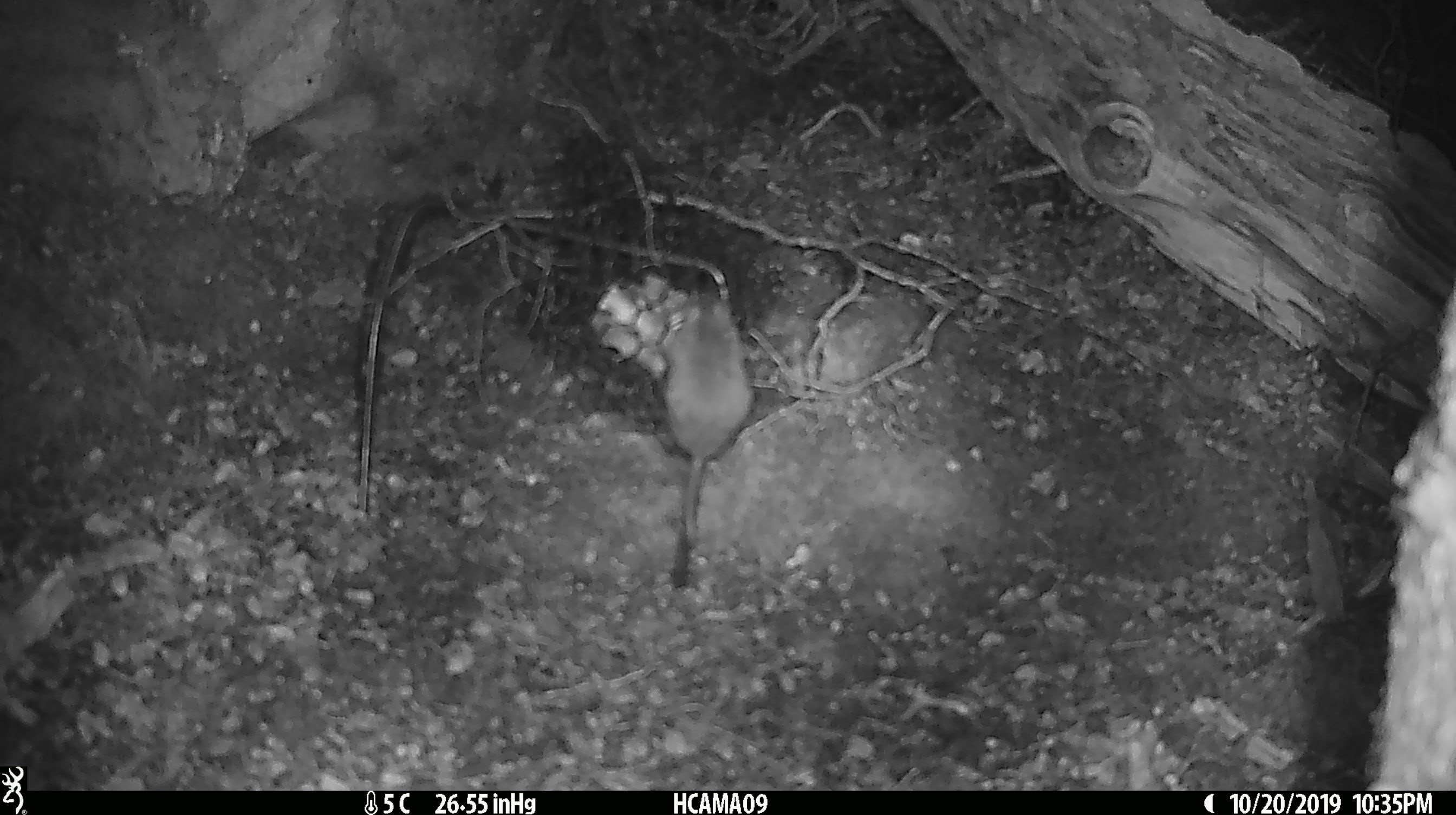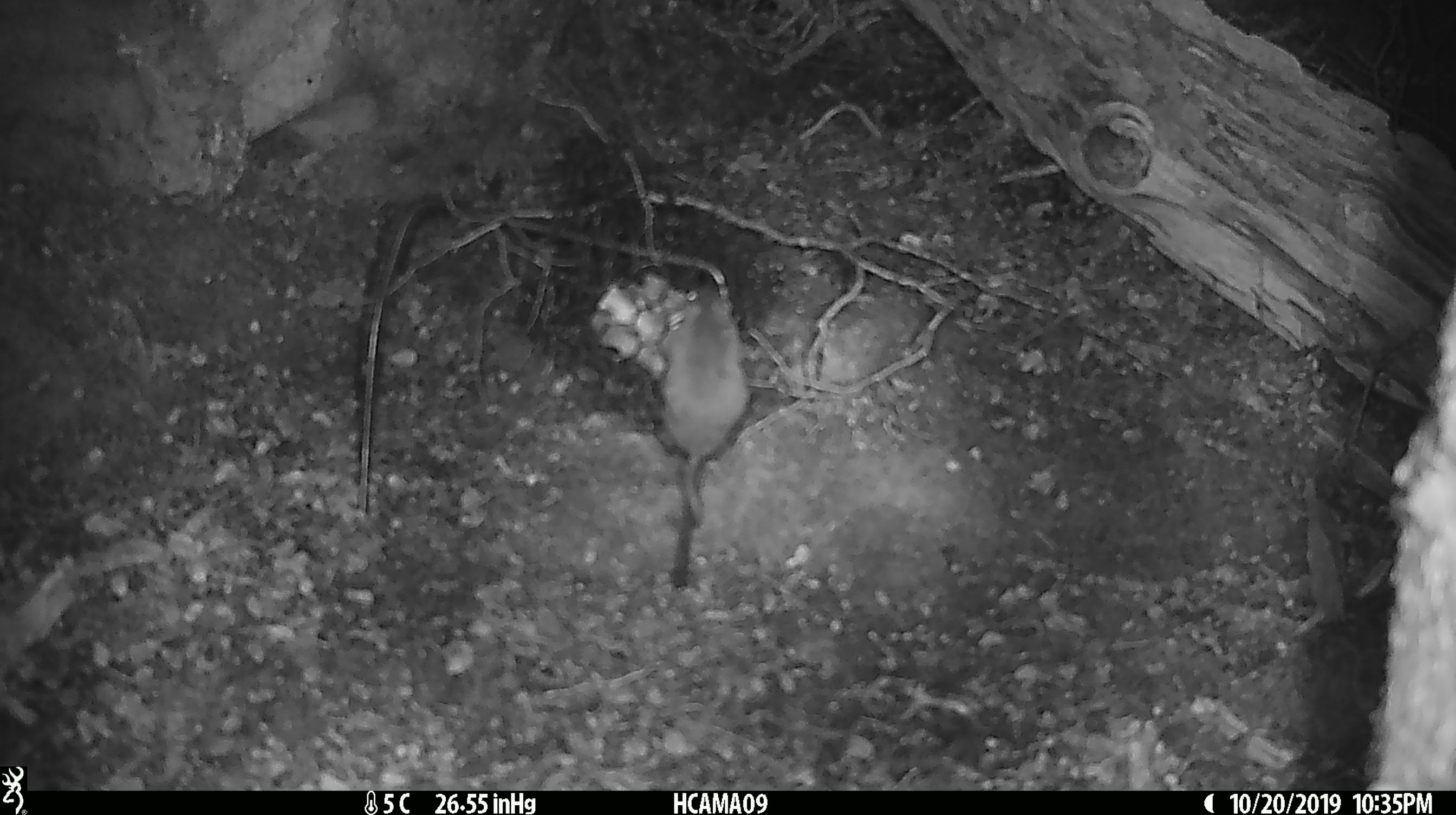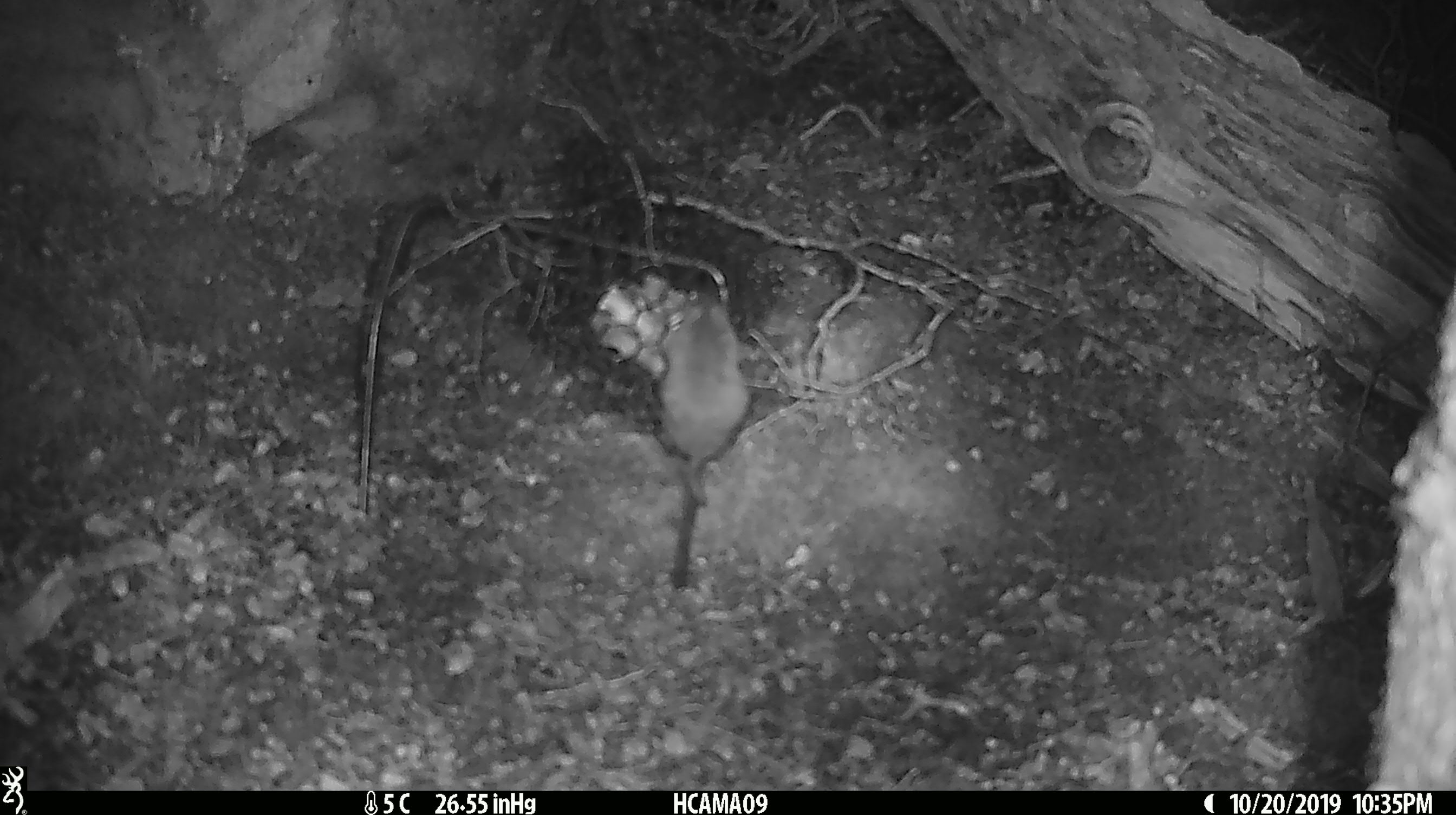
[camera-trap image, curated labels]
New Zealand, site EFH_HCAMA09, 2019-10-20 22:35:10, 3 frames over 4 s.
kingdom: Animalia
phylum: Chordata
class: Mammalia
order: Rodentia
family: Muridae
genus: Mus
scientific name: Mus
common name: mouse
Mouse (Mus).